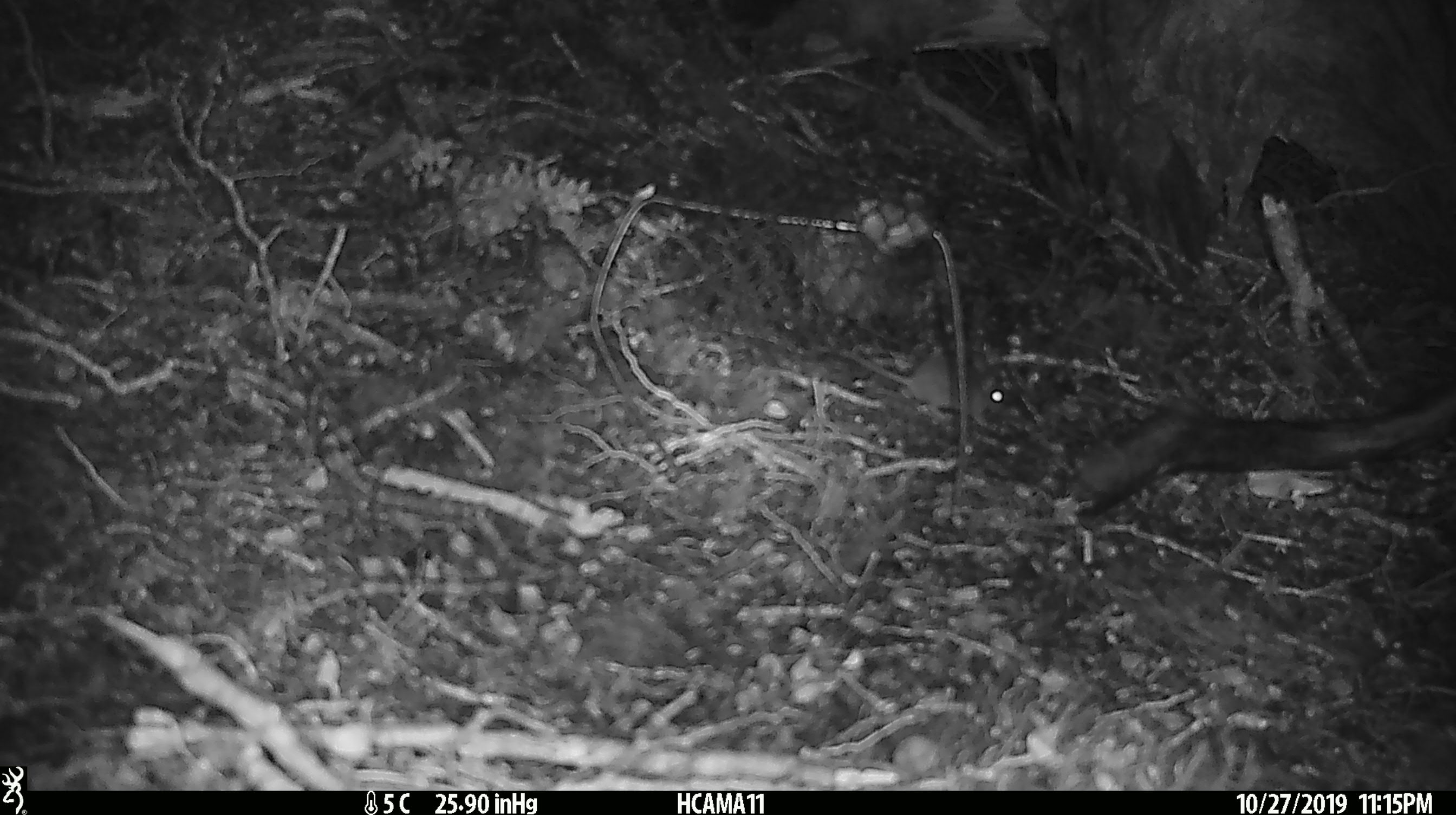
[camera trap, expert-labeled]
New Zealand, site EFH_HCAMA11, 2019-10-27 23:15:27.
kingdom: Animalia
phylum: Chordata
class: Mammalia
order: Rodentia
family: Muridae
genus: Mus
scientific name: Mus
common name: mouse